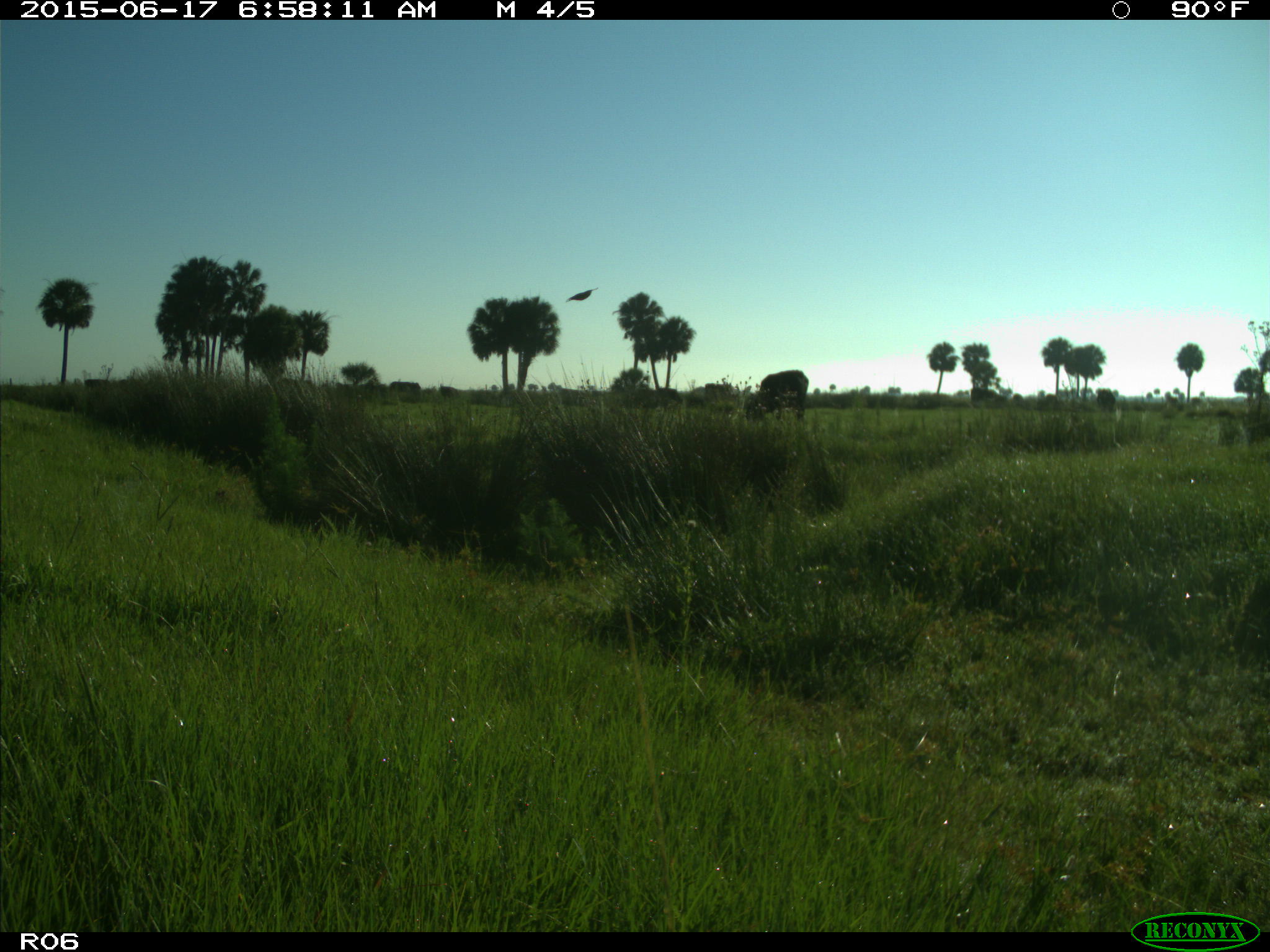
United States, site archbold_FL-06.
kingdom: Animalia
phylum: Chordata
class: Mammalia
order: Artiodactyla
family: Bovidae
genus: Bos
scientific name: Bos taurus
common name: domestic cow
Bos taurus (domestic cow).